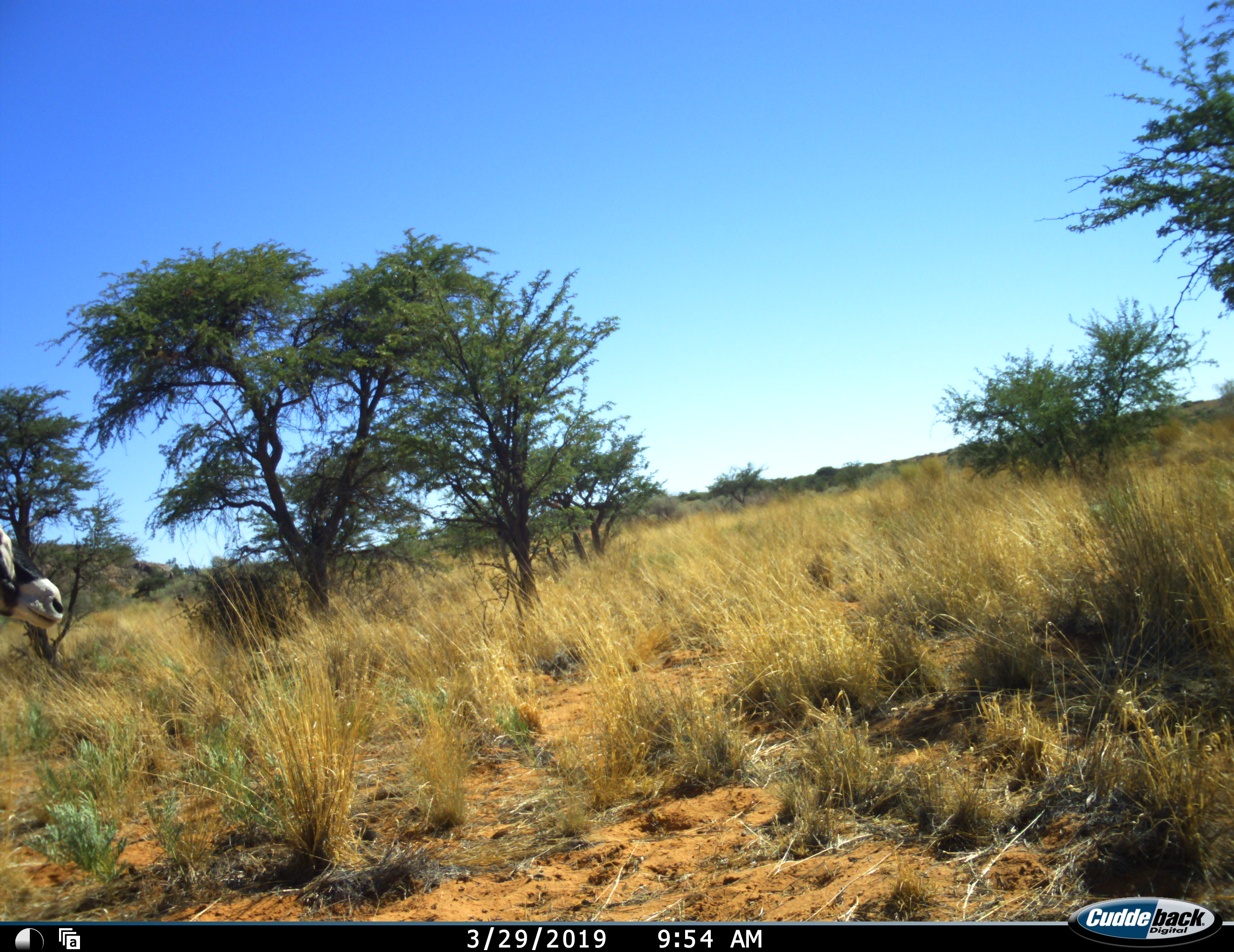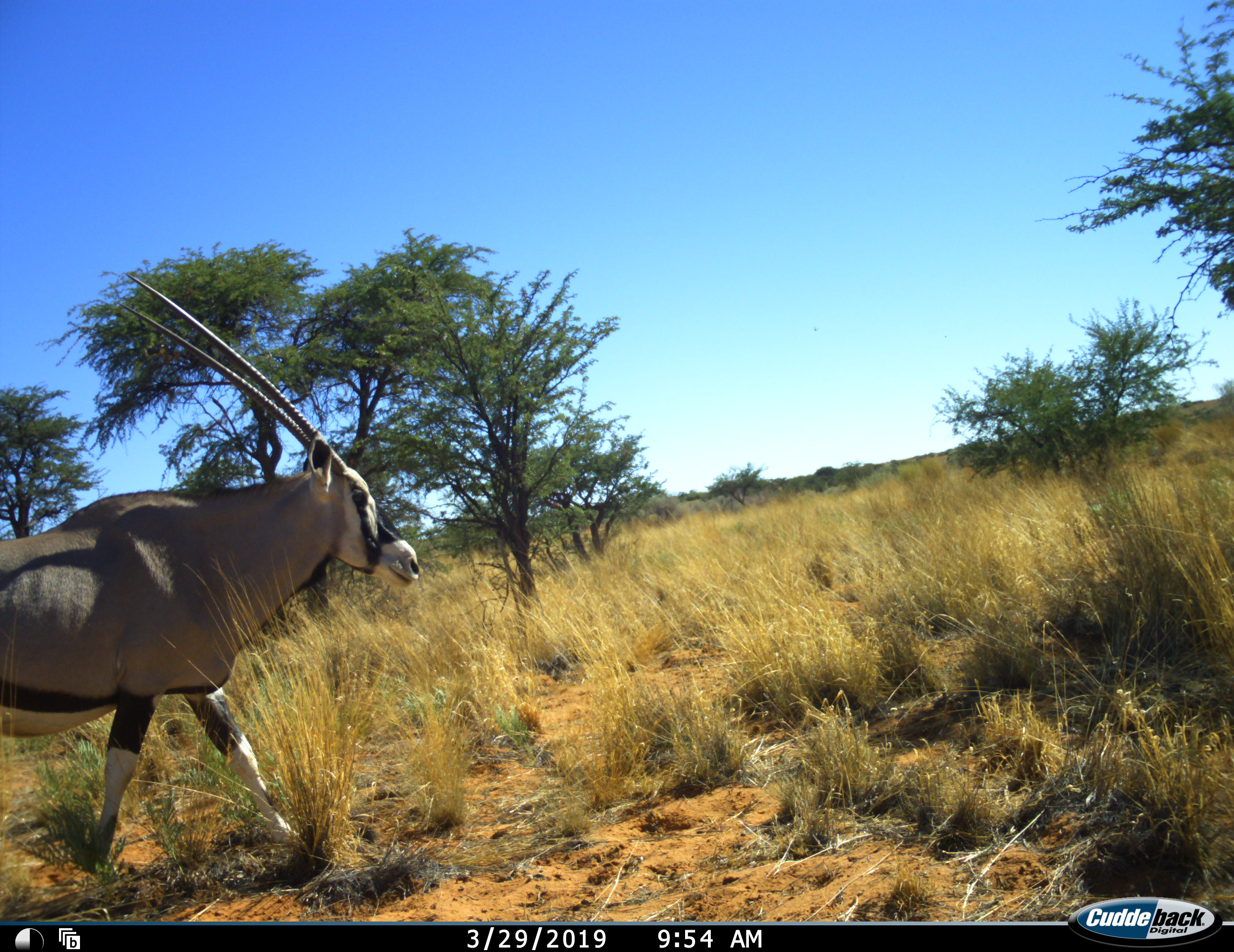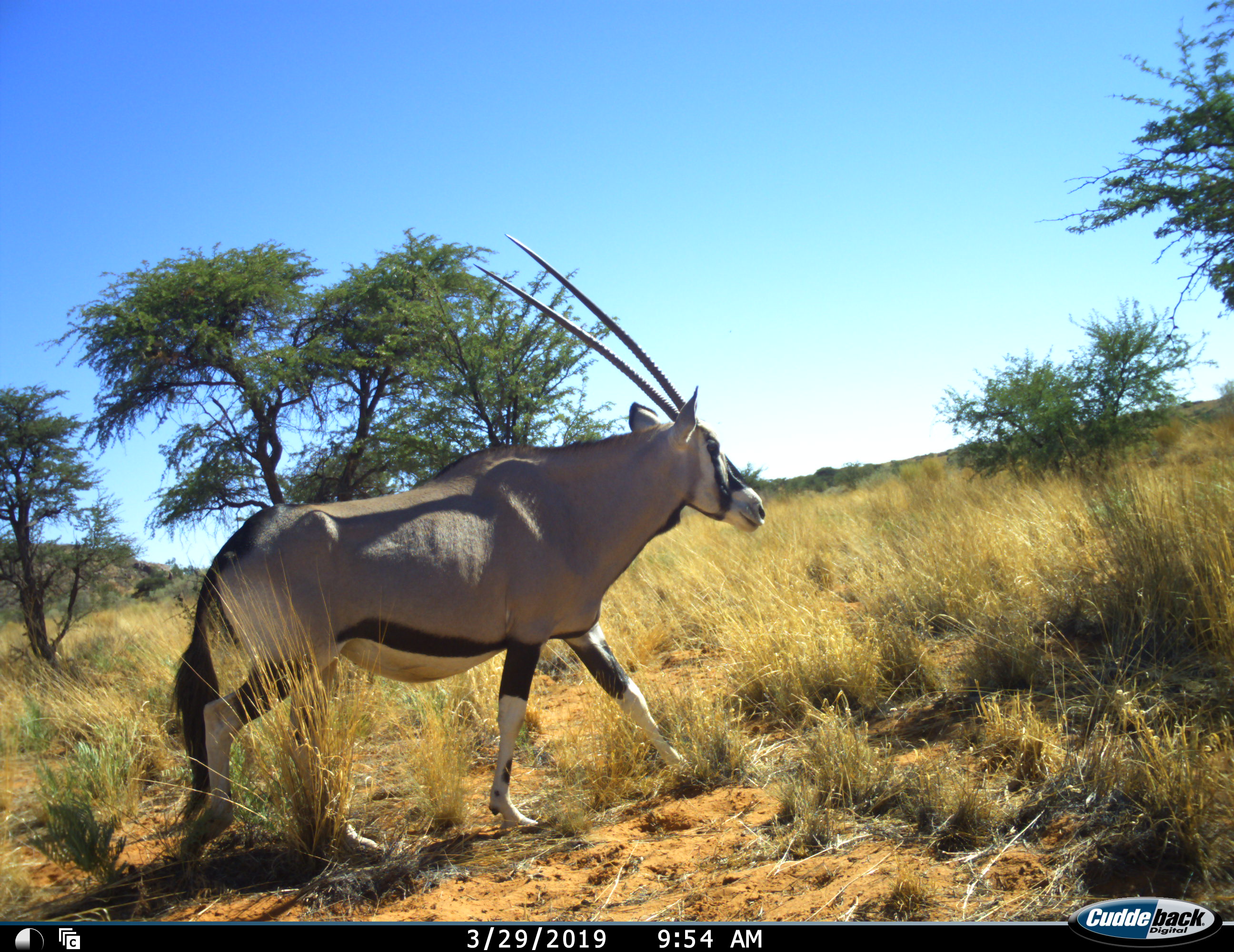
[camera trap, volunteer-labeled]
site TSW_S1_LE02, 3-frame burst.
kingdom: Animalia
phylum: Chordata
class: Mammalia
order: Artiodactyla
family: Bovidae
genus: Oryx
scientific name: Oryx gazella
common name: gemsbok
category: oryx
Oryx (gemsbok) (Oryx gazella), count 1. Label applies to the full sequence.